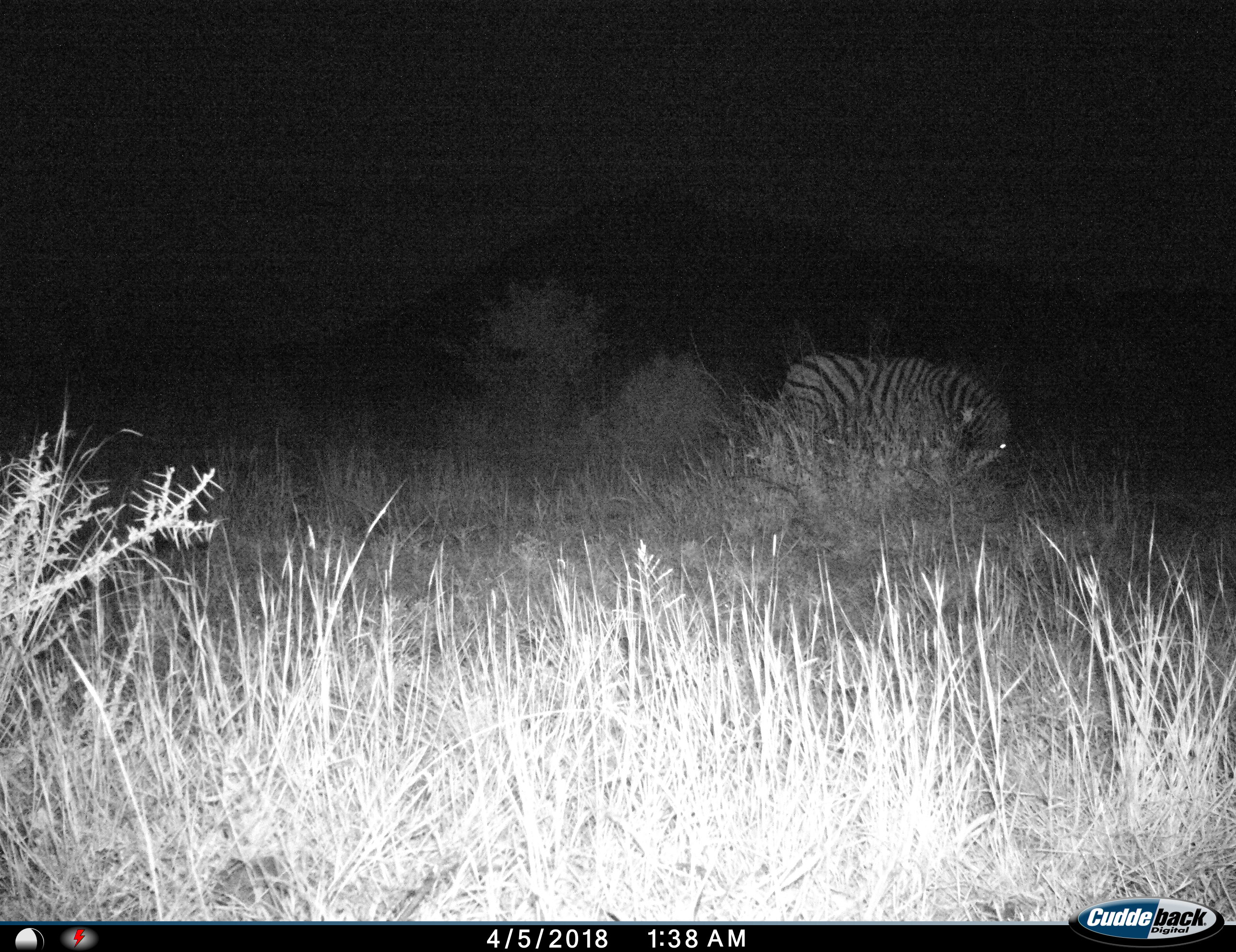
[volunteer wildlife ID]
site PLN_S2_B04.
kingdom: Animalia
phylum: Chordata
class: Mammalia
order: Perissodactyla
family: Equidae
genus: Equus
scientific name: Equus quagga burchellii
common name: burchell's zebra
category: zebraburchells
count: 1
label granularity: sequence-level